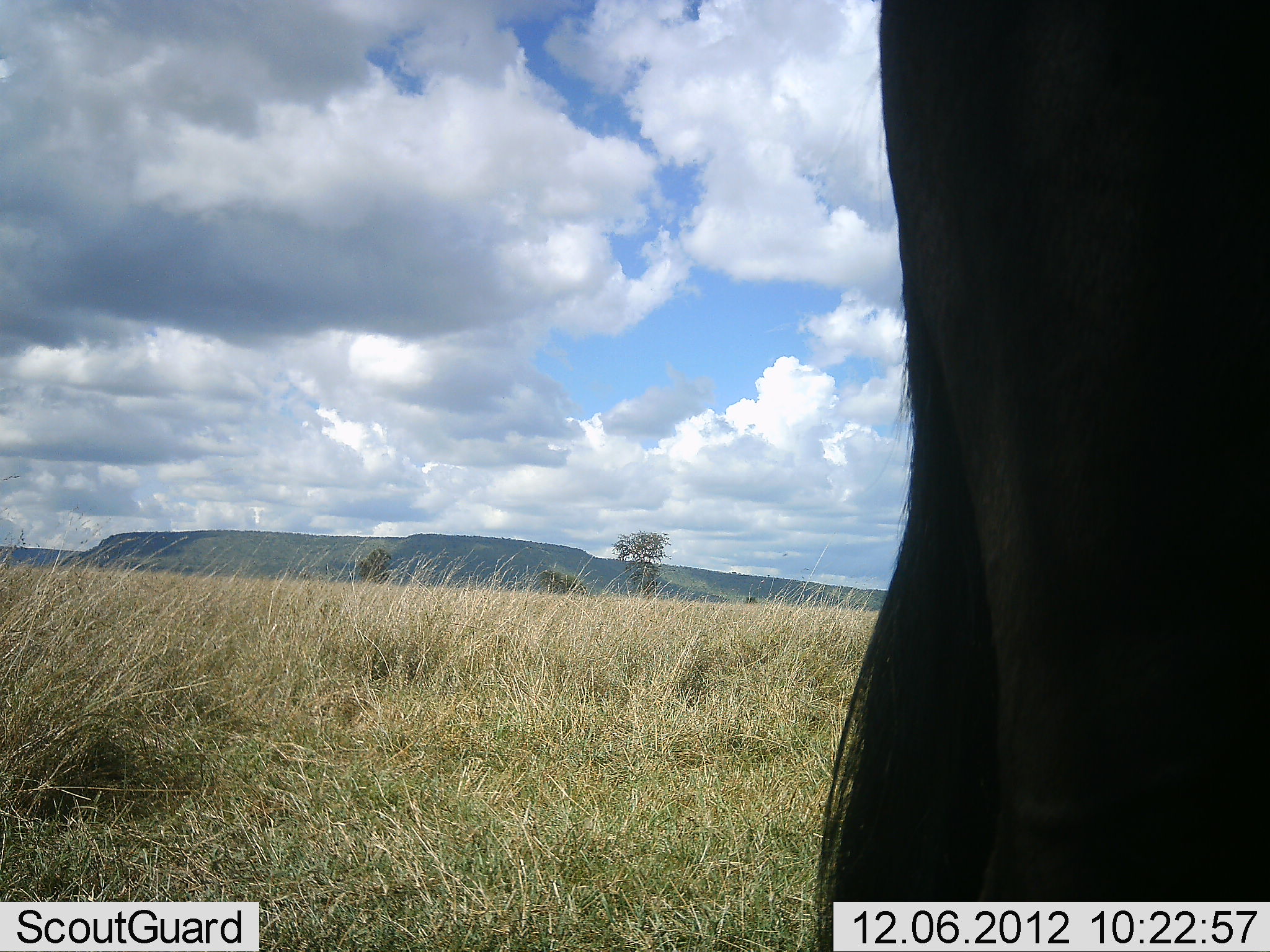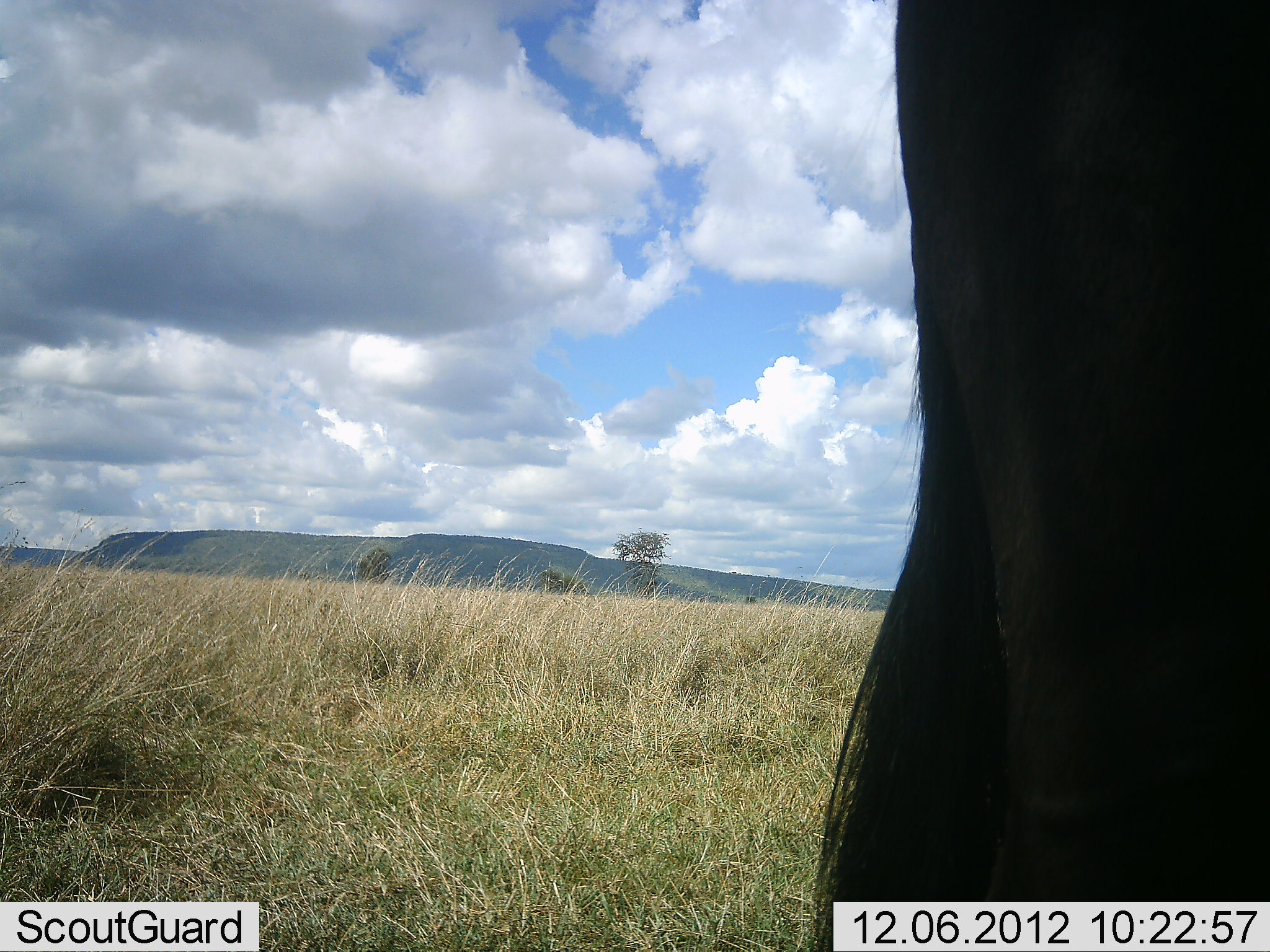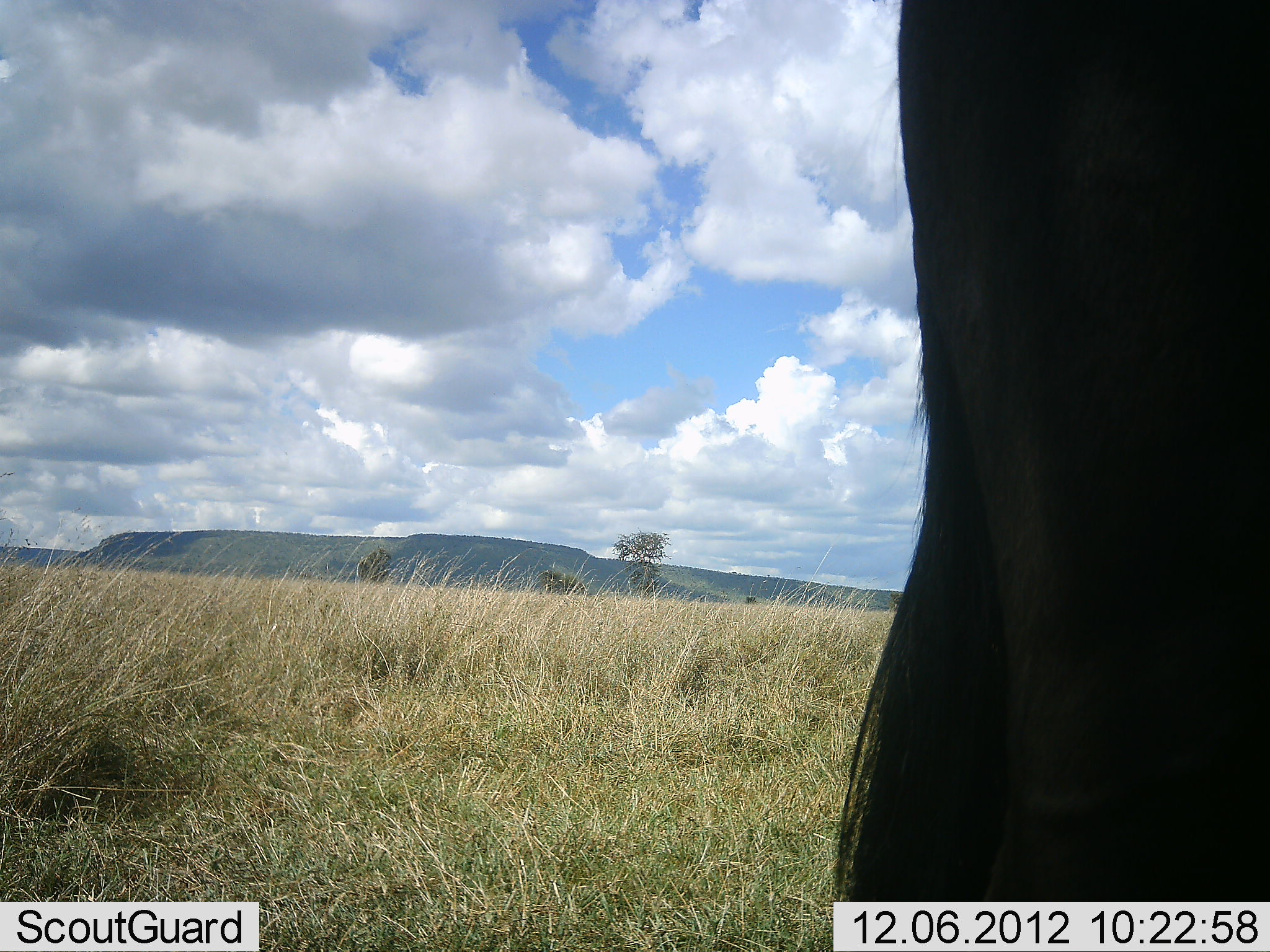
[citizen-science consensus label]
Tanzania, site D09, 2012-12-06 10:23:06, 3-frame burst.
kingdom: Animalia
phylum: Chordata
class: Mammalia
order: Artiodactyla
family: Bovidae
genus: Connochaetes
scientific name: Connochaetes taurinus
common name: blue wildebeest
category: wildebeest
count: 1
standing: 90%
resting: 0%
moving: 10%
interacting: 0%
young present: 0%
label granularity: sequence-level